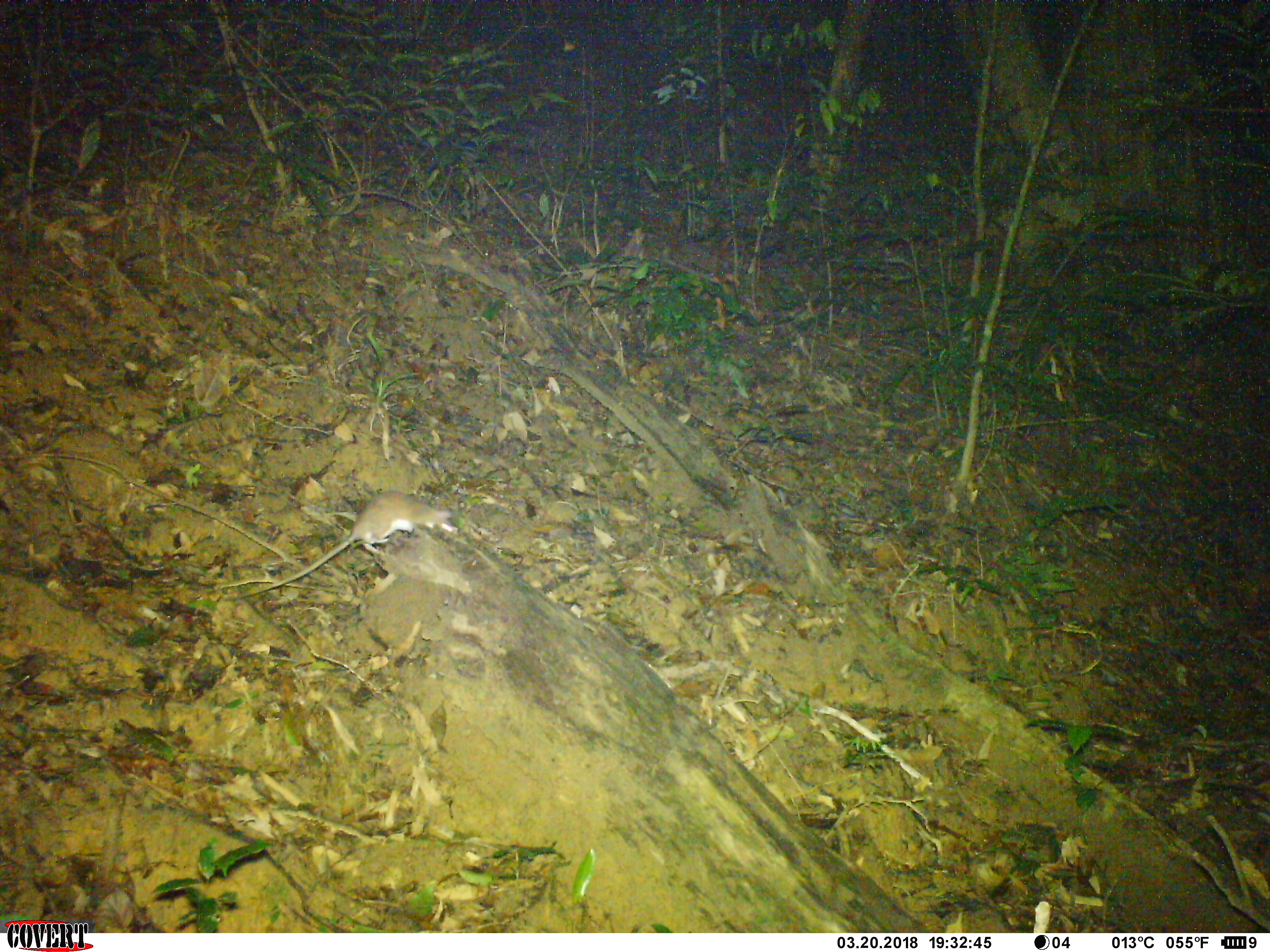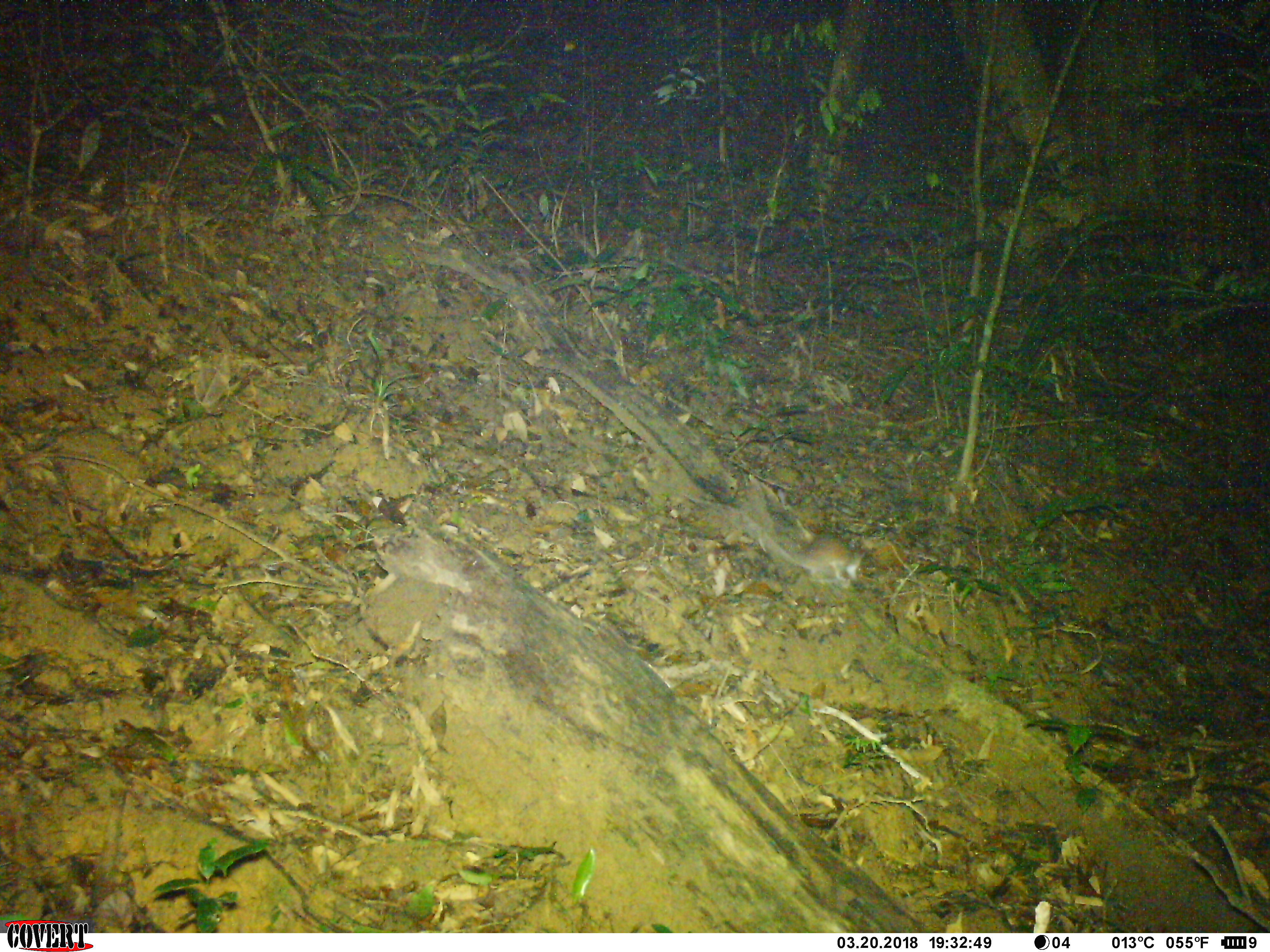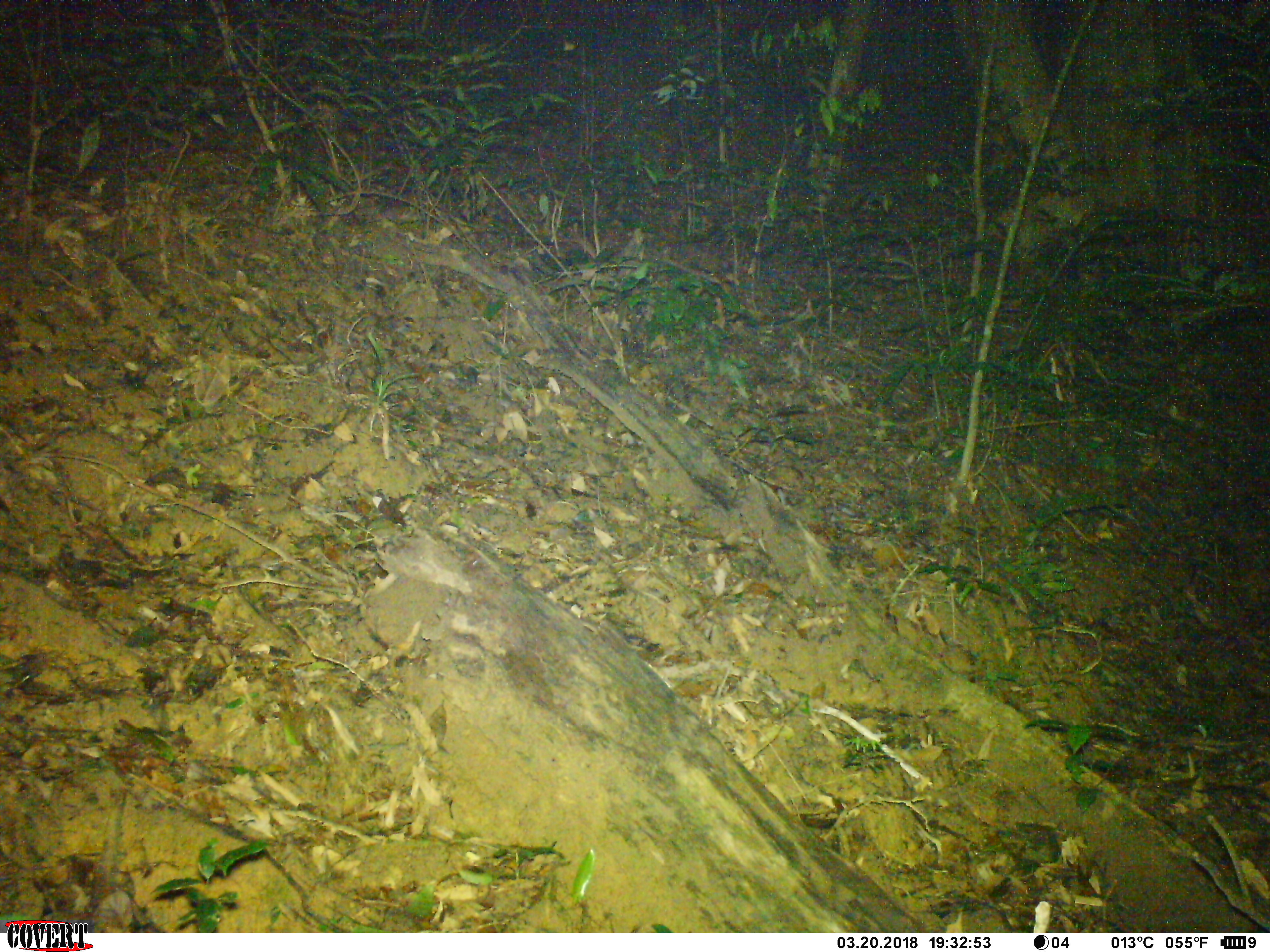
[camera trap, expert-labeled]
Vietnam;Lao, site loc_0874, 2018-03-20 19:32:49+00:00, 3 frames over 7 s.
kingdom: Animalia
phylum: Chordata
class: Mammalia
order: Rodentia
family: Muridae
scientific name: Muridae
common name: old-world mice and rats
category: unidentified murid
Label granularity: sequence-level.